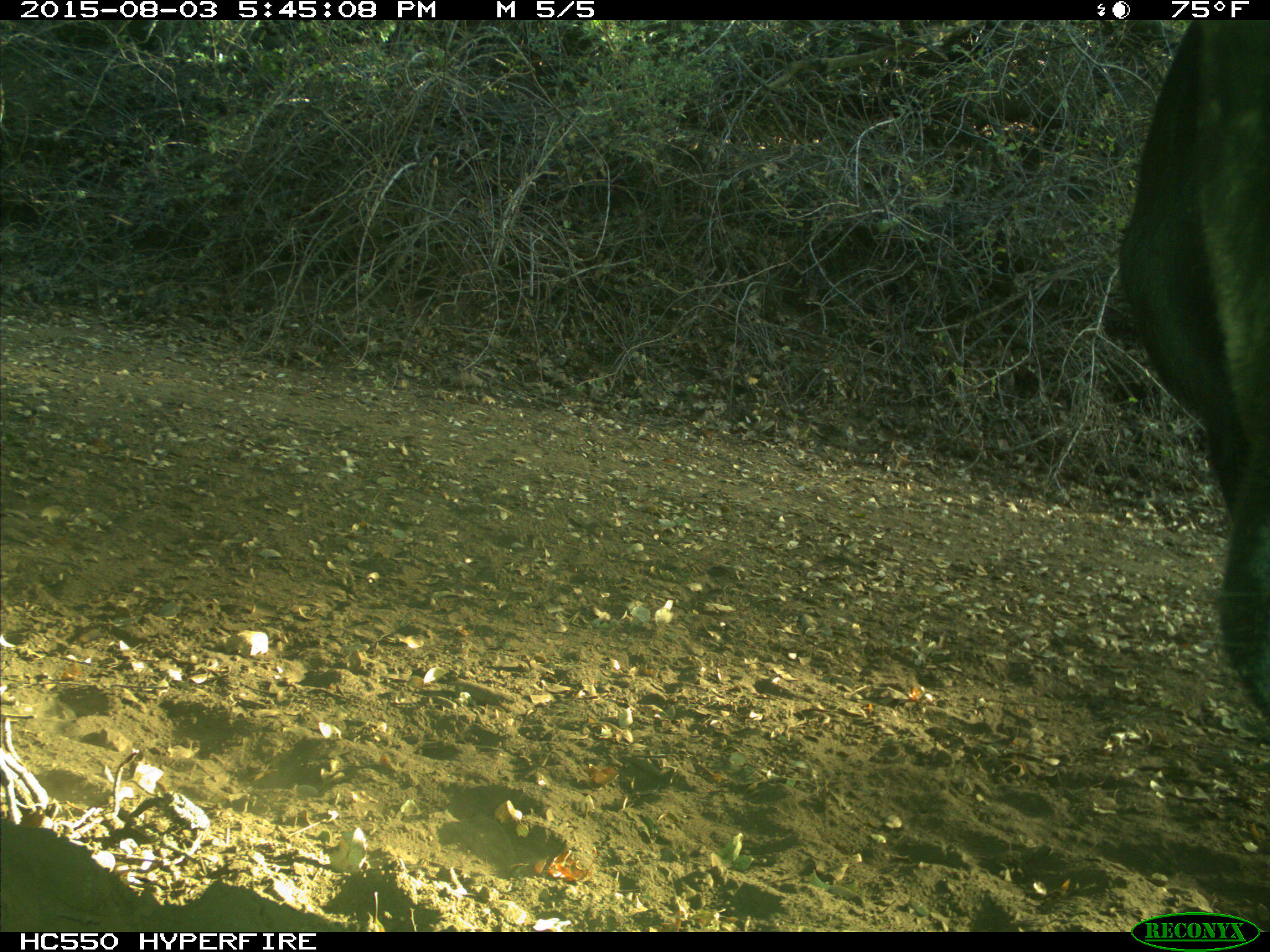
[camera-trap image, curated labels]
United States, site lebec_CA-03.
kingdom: Animalia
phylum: Chordata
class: Mammalia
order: Artiodactyla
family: Bovidae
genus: Bos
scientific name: Bos taurus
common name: domestic cow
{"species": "Bos taurus (domestic cow)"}